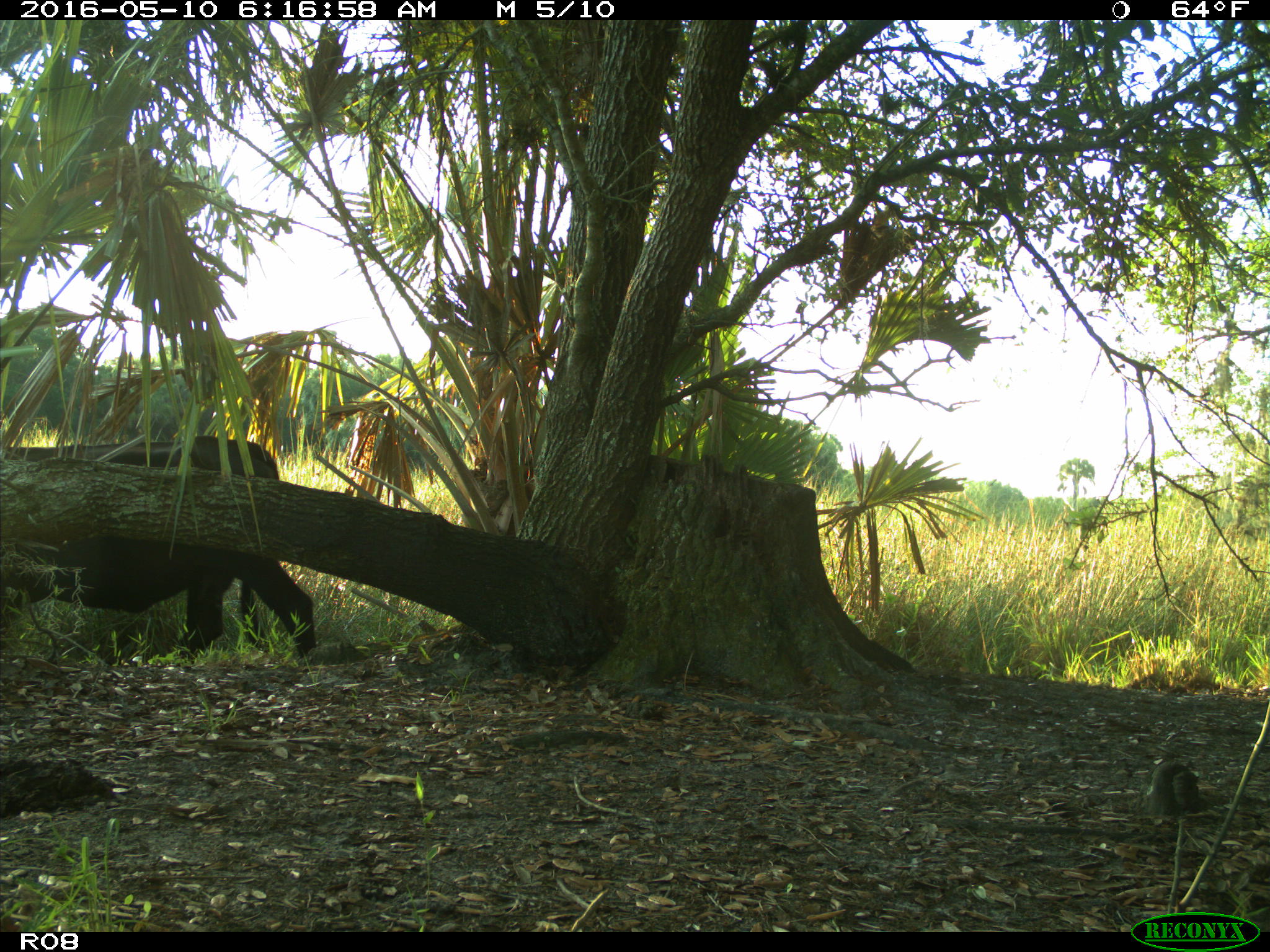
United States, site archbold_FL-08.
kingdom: Animalia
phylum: Chordata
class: Mammalia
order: Artiodactyla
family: Bovidae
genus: Bos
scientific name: Bos taurus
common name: domestic cow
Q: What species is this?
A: Bos taurus (domestic cow).